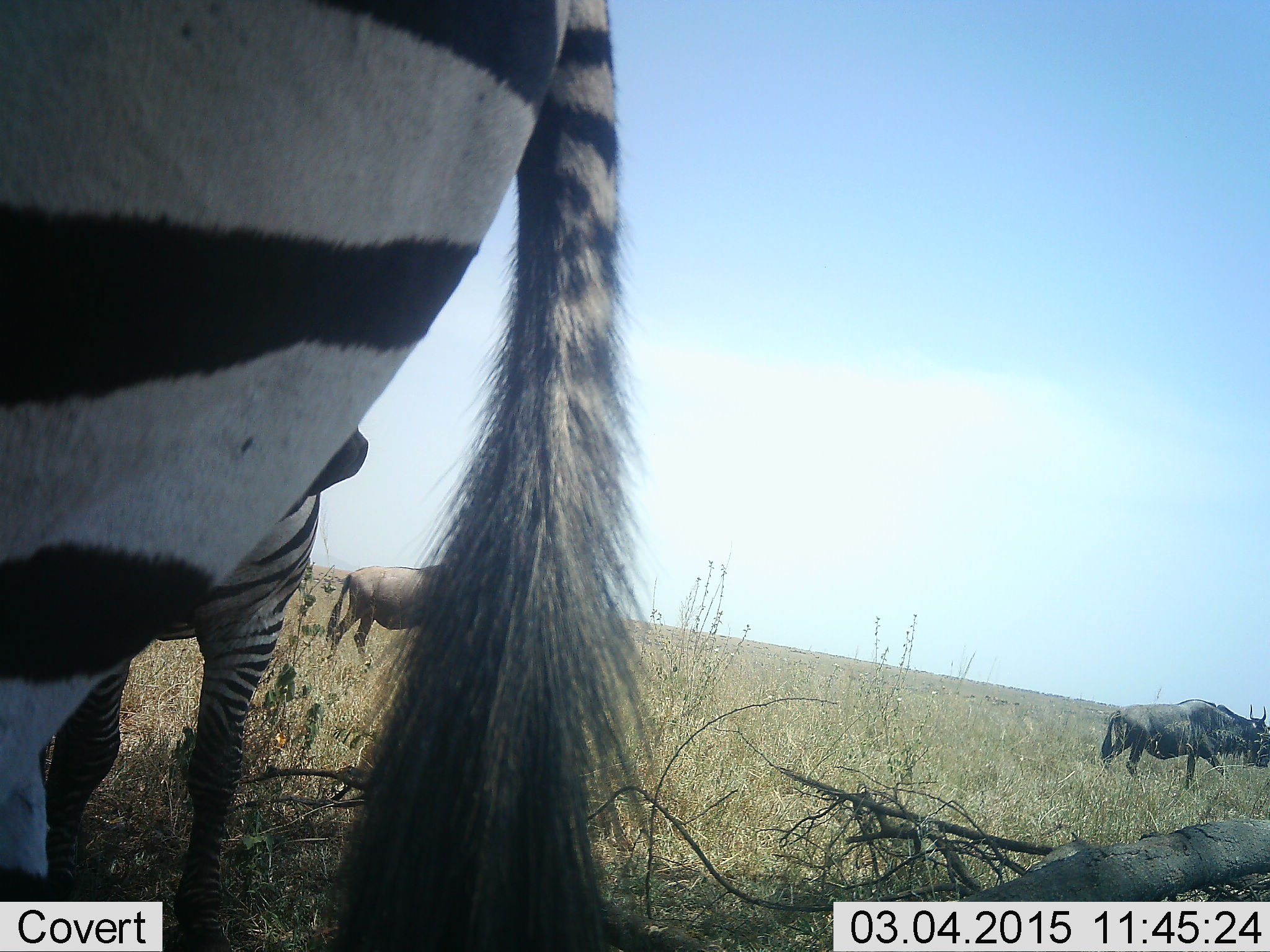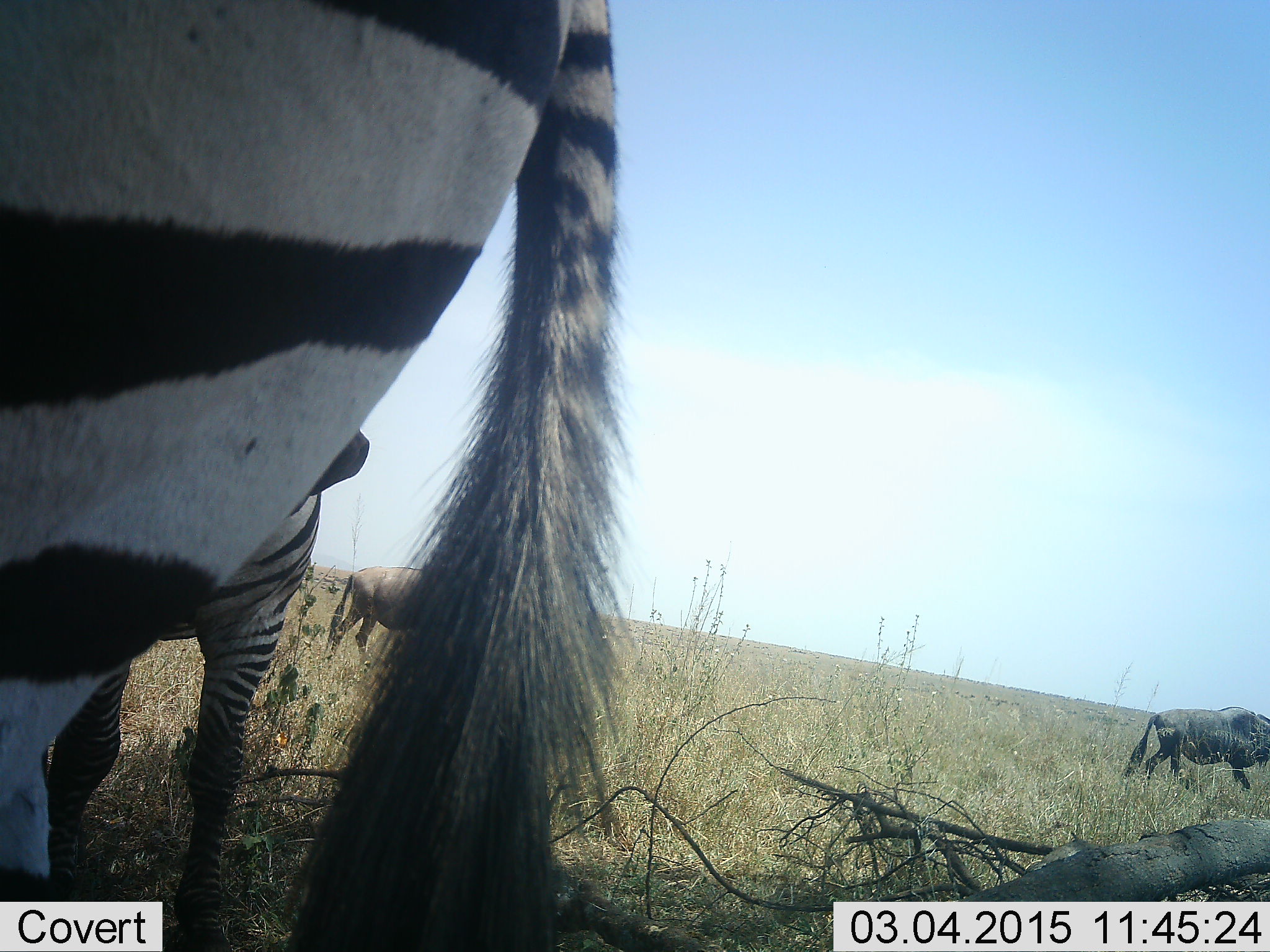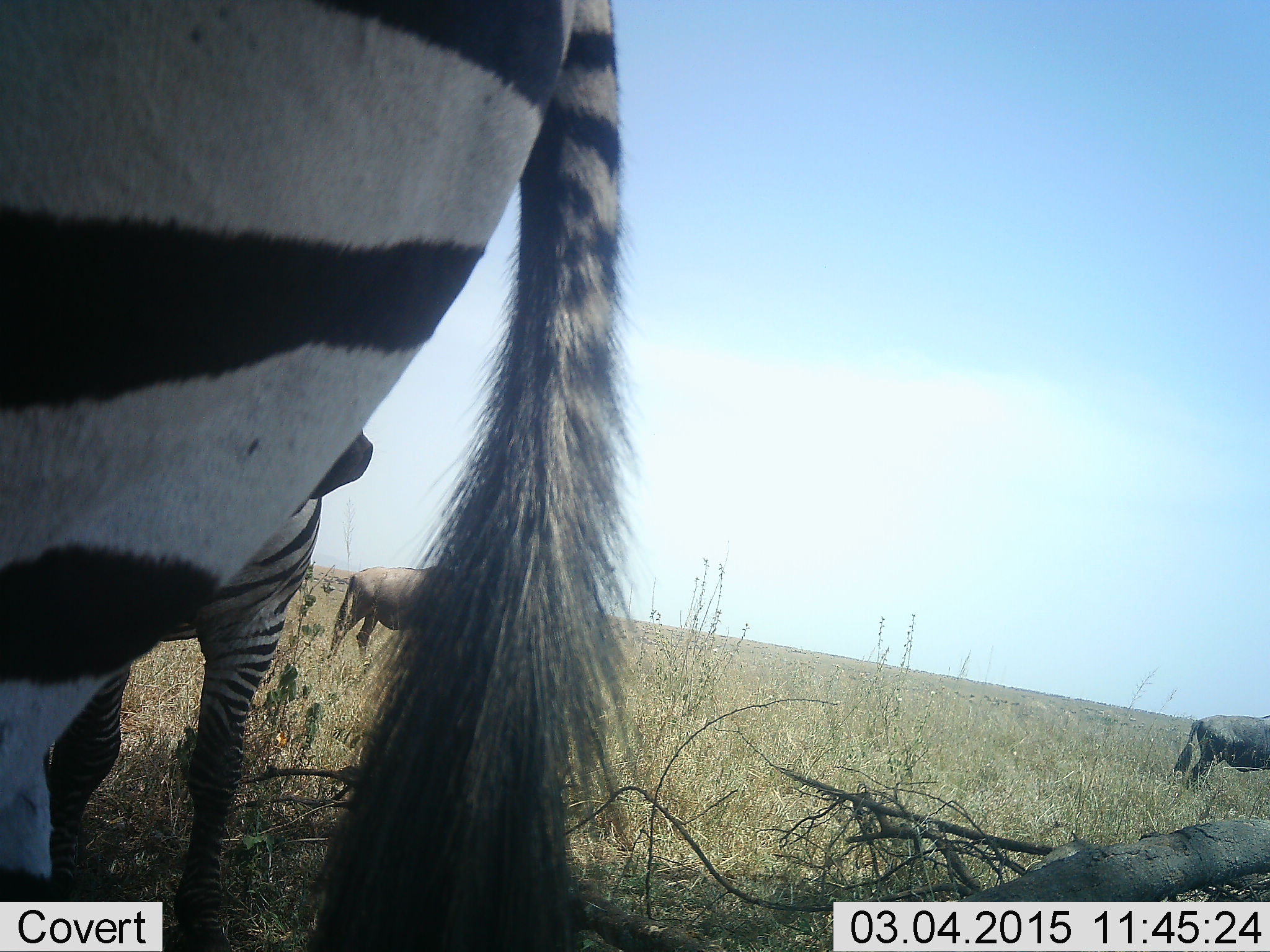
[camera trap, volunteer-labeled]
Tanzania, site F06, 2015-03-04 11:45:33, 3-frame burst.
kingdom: Animalia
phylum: Chordata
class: Mammalia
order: Artiodactyla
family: Bovidae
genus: Connochaetes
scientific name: Connochaetes taurinus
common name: blue wildebeest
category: wildebeest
Wildebeest (blue wildebeest) (Connochaetes taurinus), count 2. Behavior (volunteer vote fractions): standing 60%, resting 0%, moving 80%, interacting 0%. Young present (vote fraction): 0%. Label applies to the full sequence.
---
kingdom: Animalia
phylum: Chordata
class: Mammalia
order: Perissodactyla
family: Equidae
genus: Equus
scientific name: Equus quagga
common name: plains zebra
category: zebra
Zebra (plains zebra) (Equus quagga), count 2. Behavior (volunteer vote fractions): standing 100%, resting 0%, moving 0%, interacting 18%. Young present (vote fraction): 9%. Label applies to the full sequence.